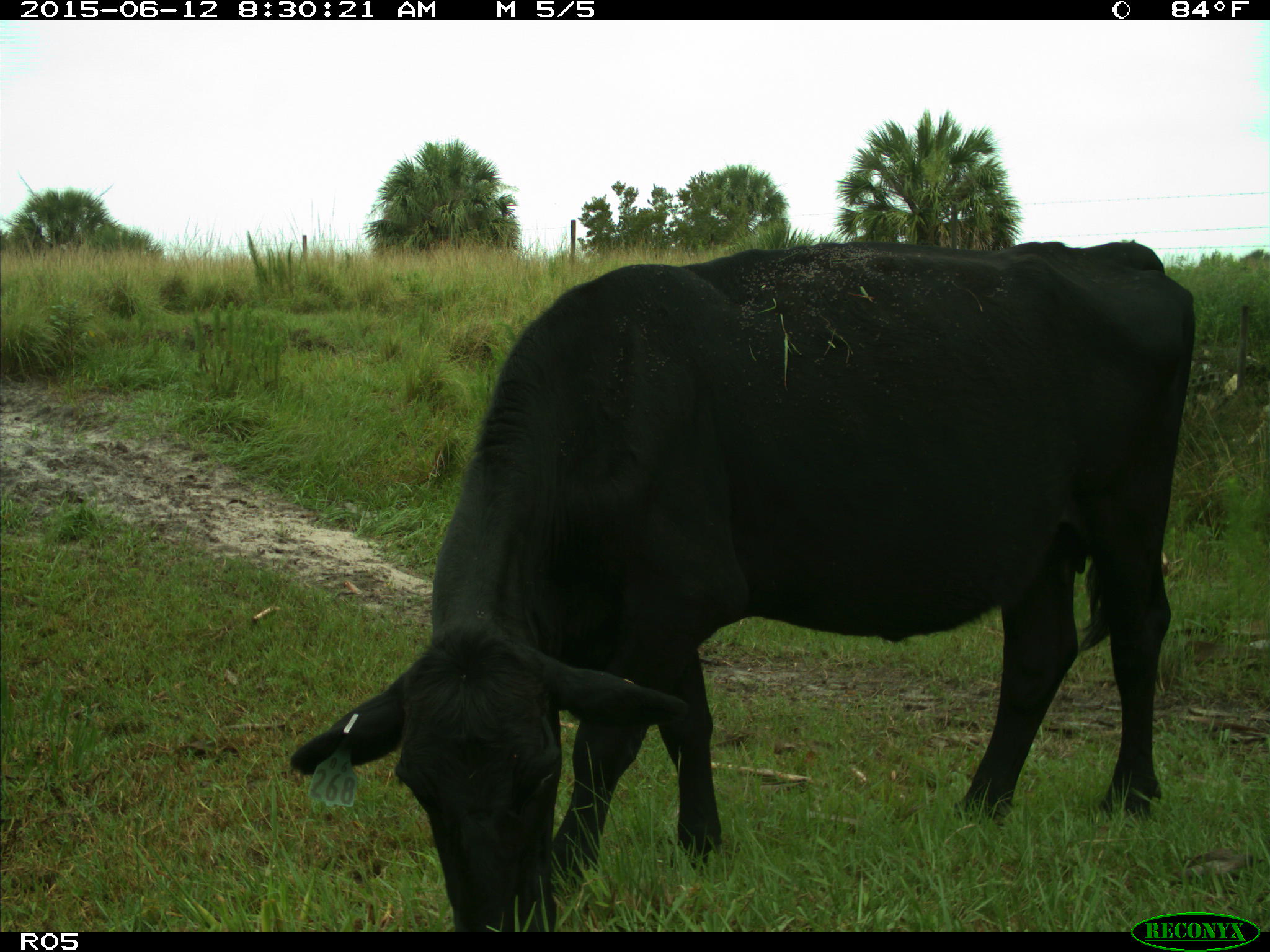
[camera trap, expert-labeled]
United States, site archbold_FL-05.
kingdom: Animalia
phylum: Chordata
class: Mammalia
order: Artiodactyla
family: Bovidae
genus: Bos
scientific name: Bos taurus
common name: domestic cow